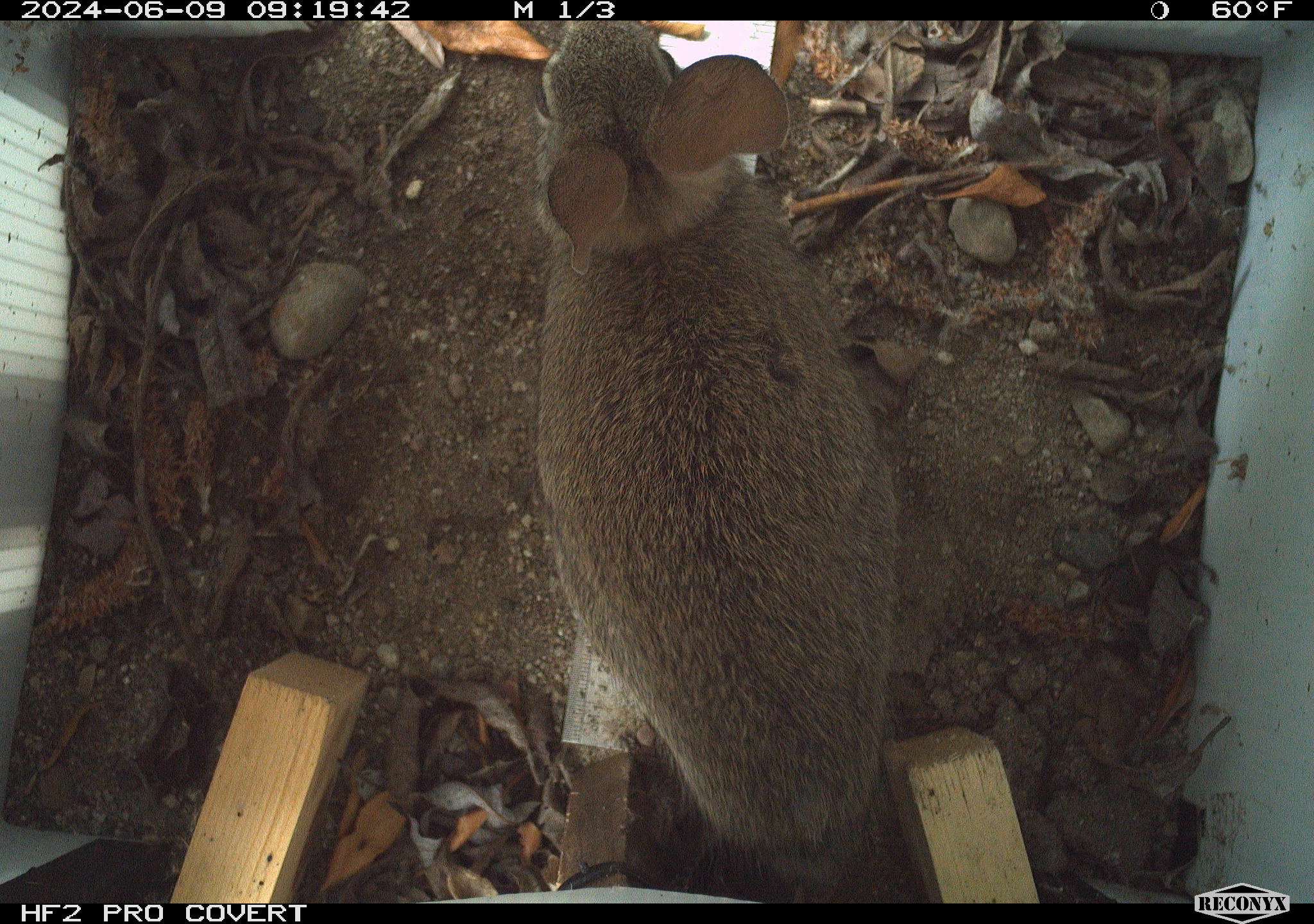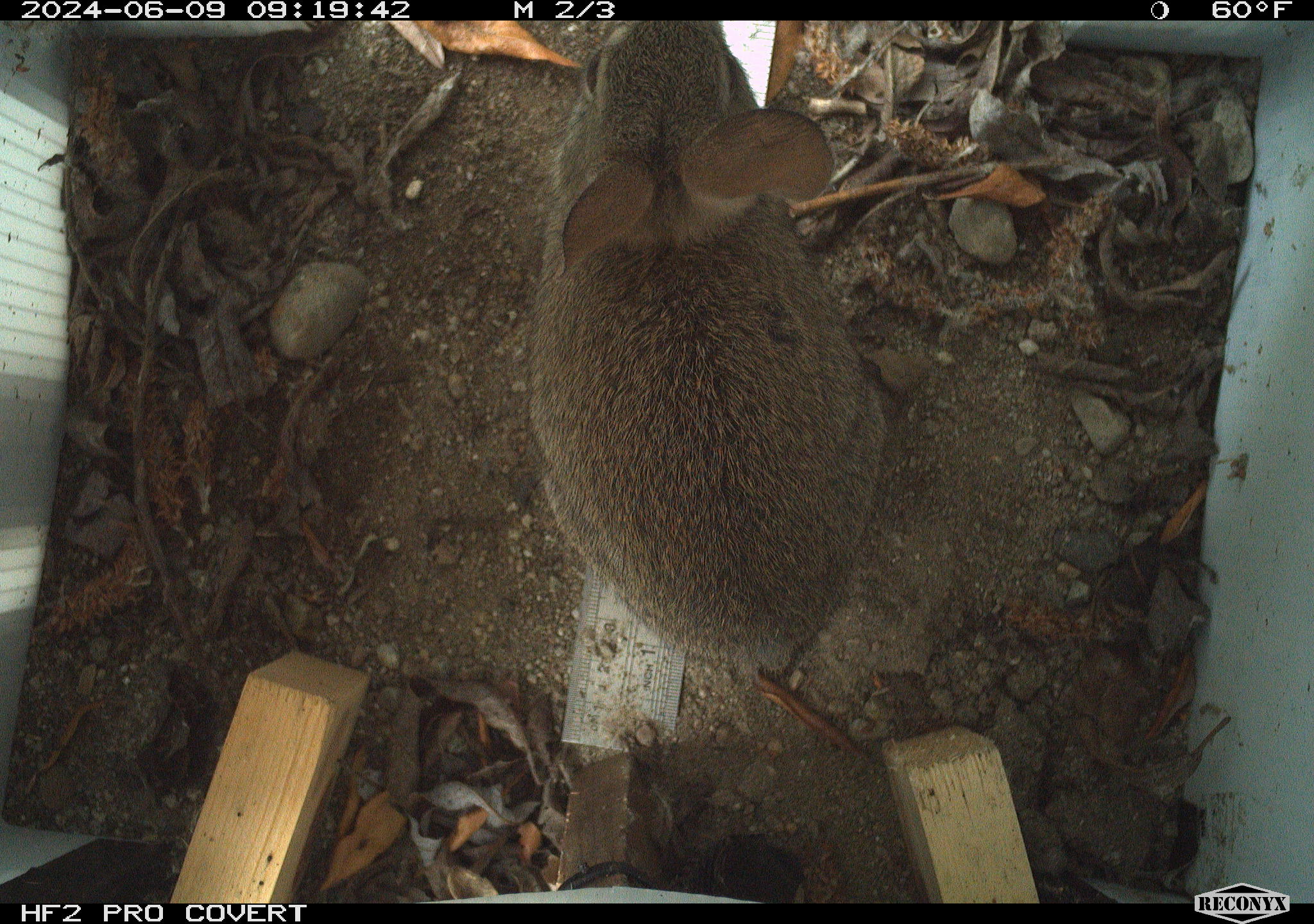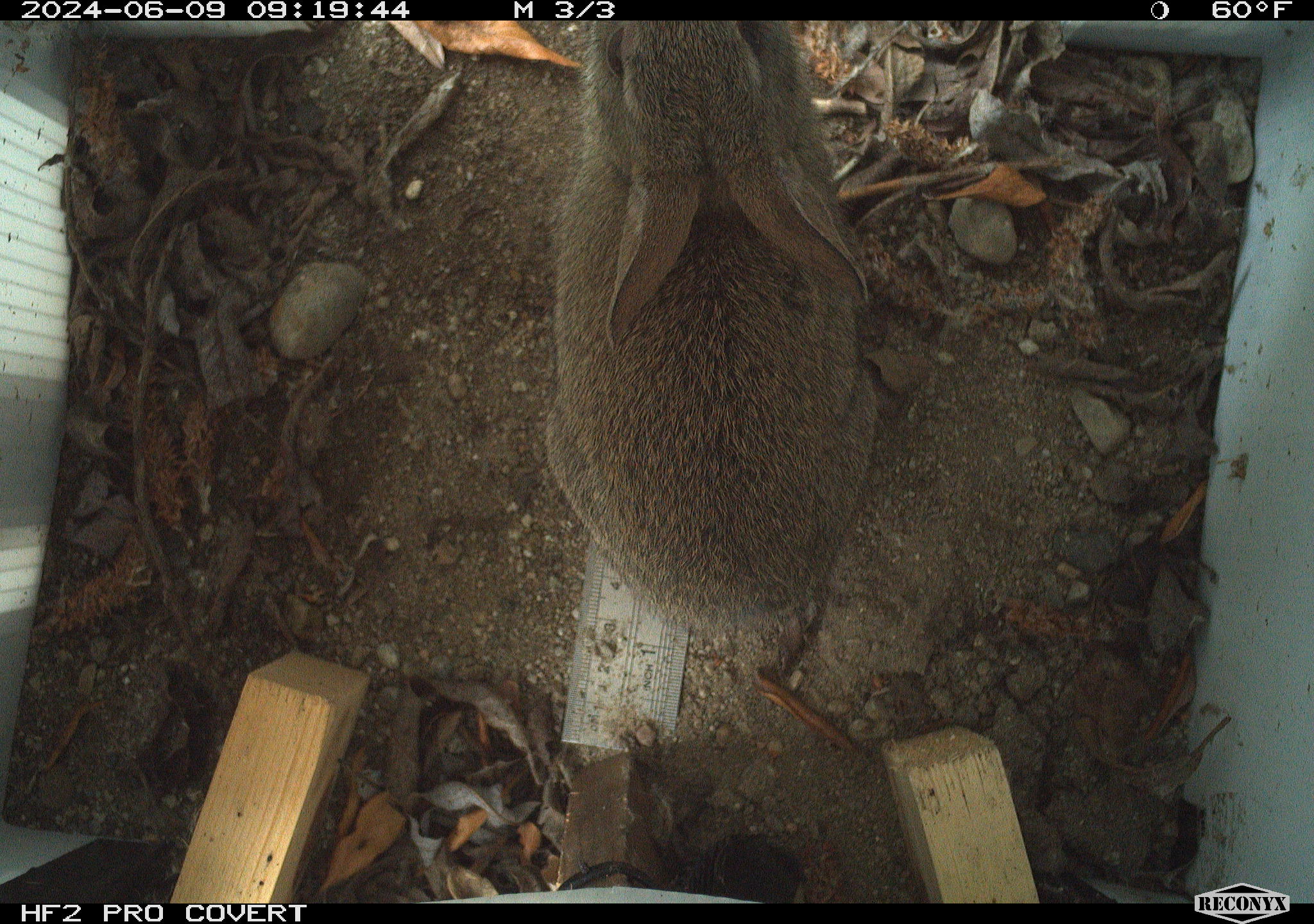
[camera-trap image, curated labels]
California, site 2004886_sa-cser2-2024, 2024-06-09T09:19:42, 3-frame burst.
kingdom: Animalia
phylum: Chordata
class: Mammalia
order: Lagomorpha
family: Leporidae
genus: Sylvilagus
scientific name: Sylvilagus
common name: cottontail rabbits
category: sylvilagus species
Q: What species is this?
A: Sylvilagus species (cottontail rabbits) (Sylvilagus).